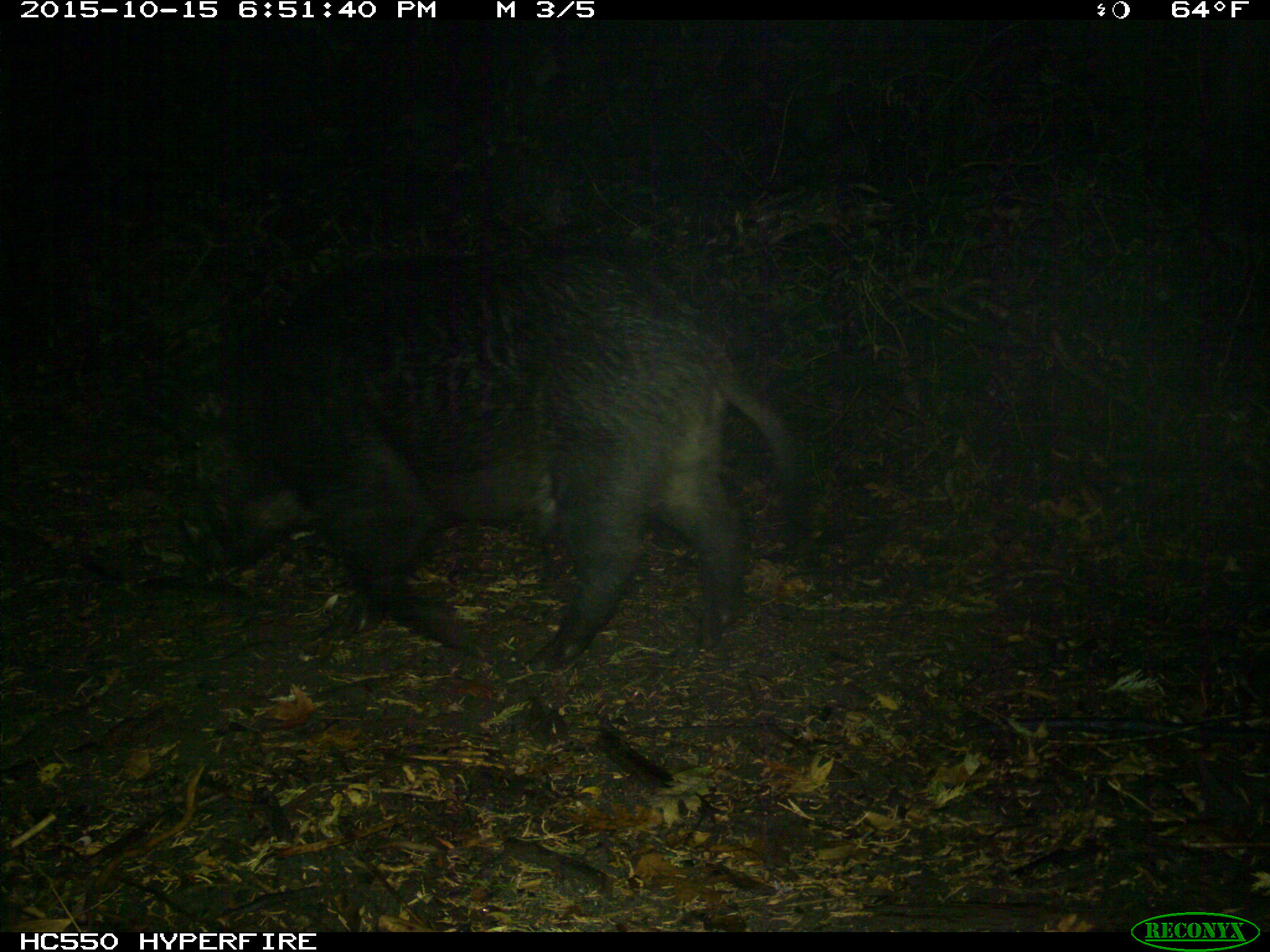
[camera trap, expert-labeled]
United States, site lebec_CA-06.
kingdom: Animalia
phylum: Chordata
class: Mammalia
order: Artiodactyla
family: Suidae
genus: Sus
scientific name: Sus scrofa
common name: wild boar